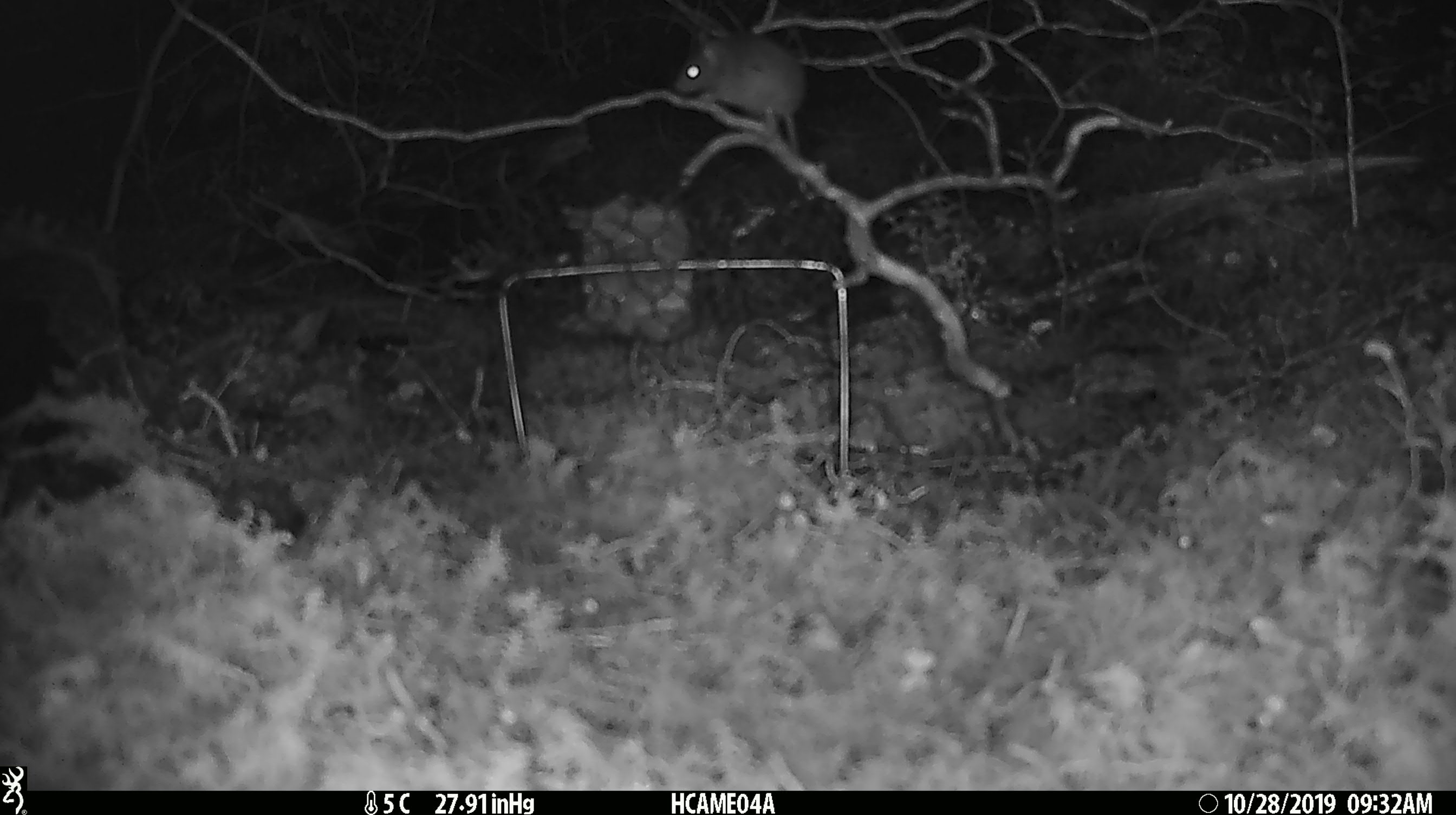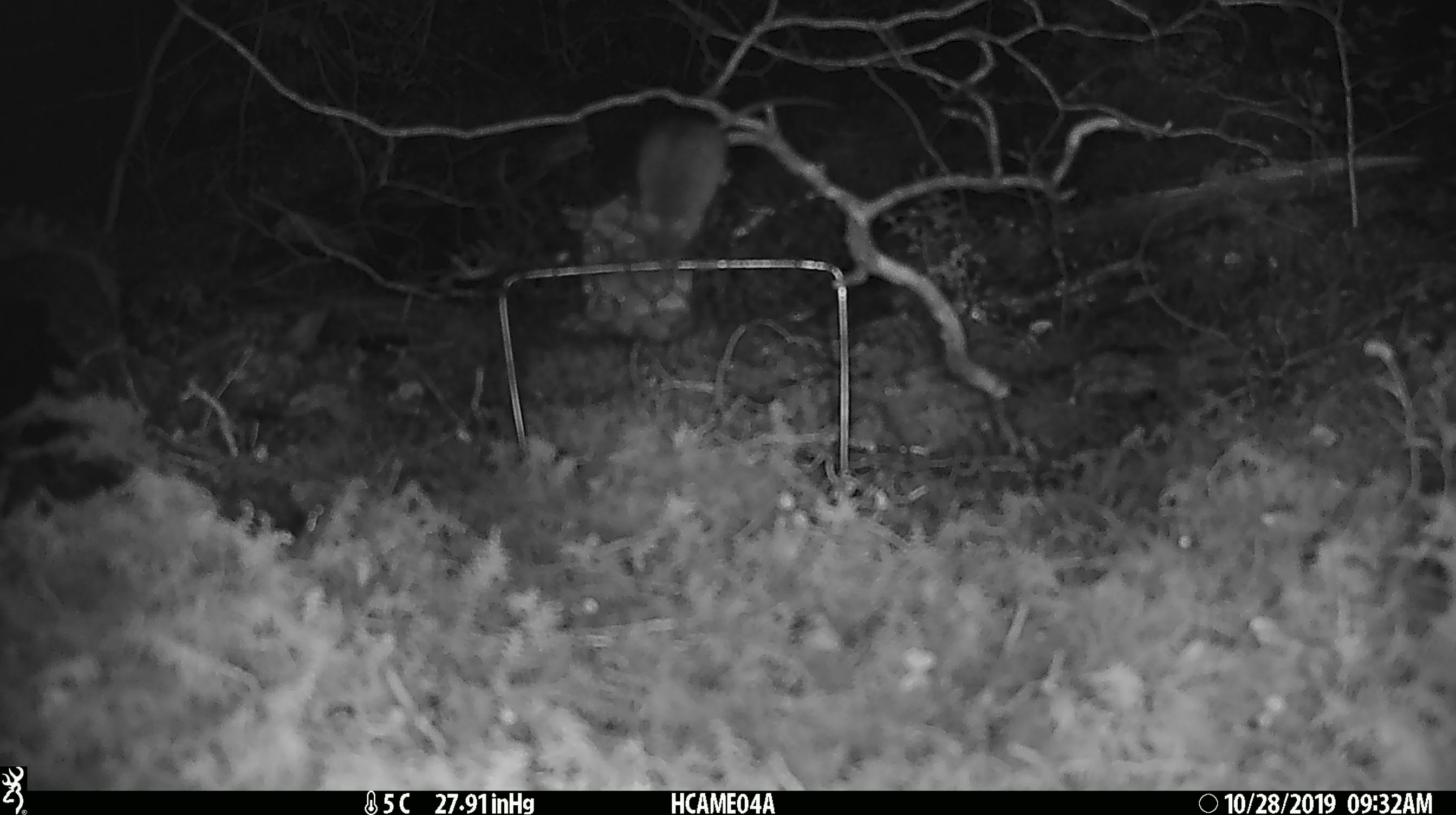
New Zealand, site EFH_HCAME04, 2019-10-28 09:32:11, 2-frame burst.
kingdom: Animalia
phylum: Chordata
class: Mammalia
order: Rodentia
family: Muridae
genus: Mus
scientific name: Mus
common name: mouse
Mouse (Mus).